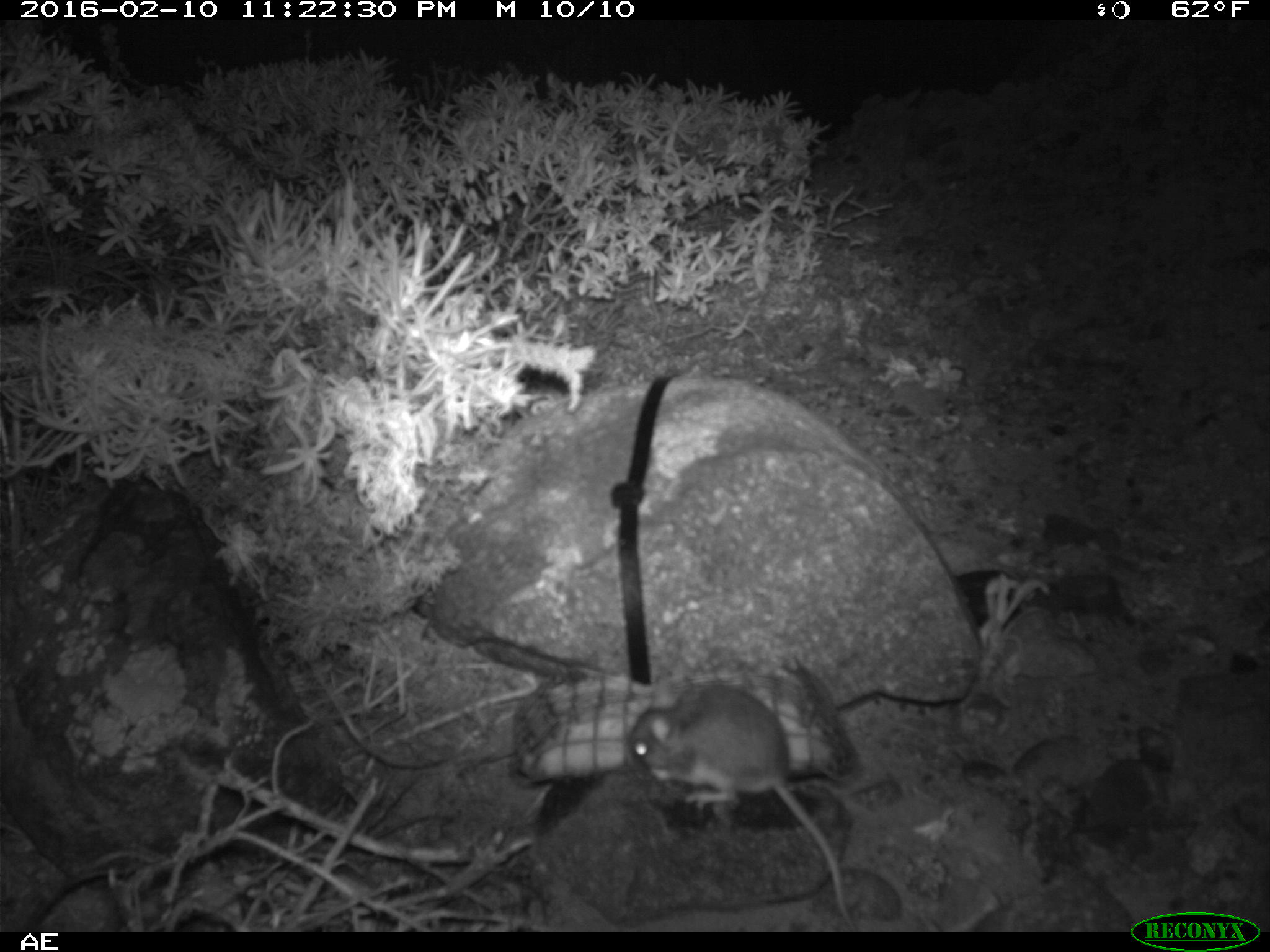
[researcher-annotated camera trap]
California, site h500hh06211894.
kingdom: Animalia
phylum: Chordata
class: Mammalia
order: Rodentia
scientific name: Rodentia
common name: rodent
Rodent (Rodentia).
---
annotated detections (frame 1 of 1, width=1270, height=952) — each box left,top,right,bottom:
rodent: 628,680,854,924